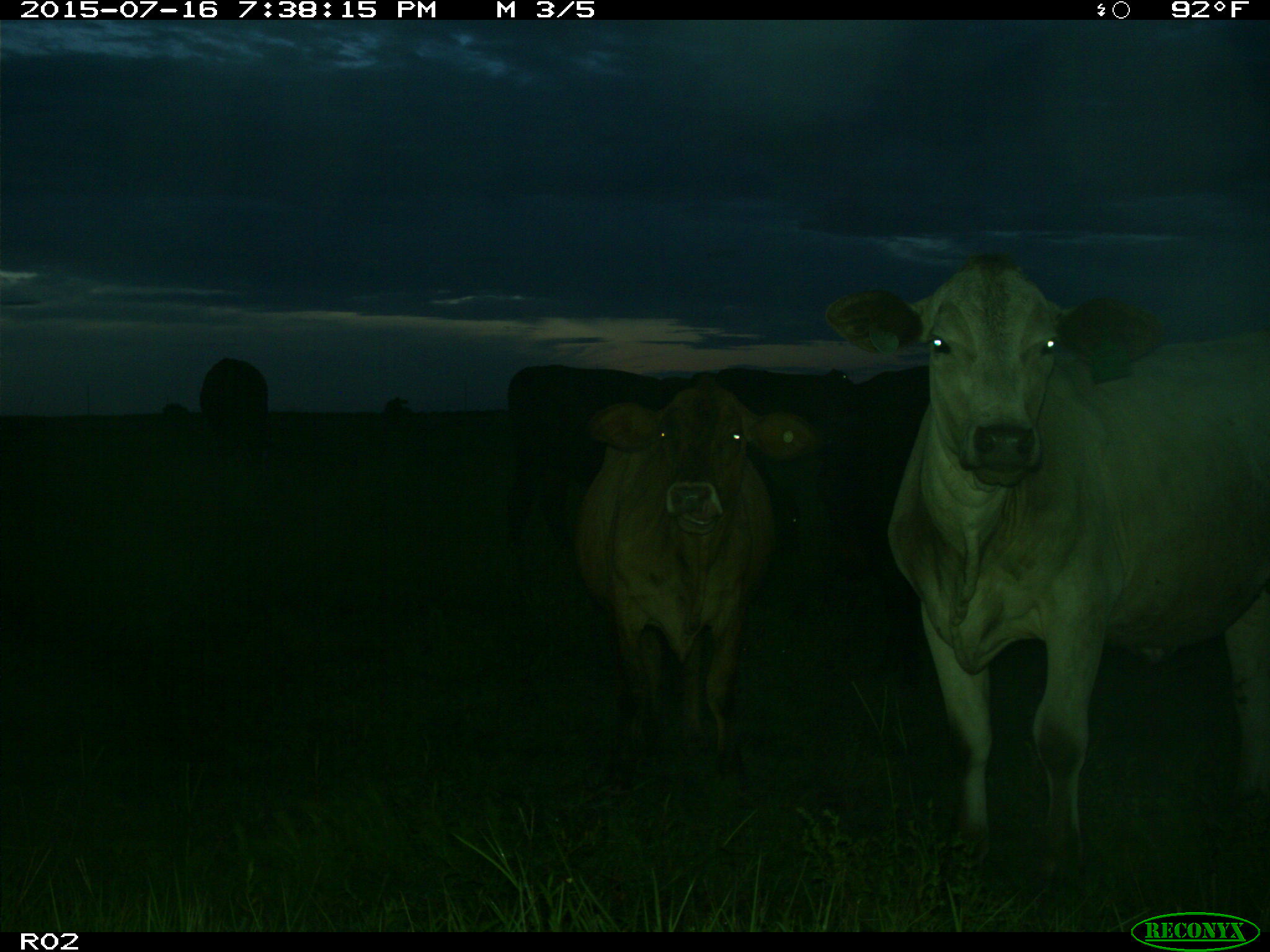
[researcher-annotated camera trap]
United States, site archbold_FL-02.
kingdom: Animalia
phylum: Chordata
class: Mammalia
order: Artiodactyla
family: Bovidae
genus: Bos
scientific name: Bos taurus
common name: domestic cow